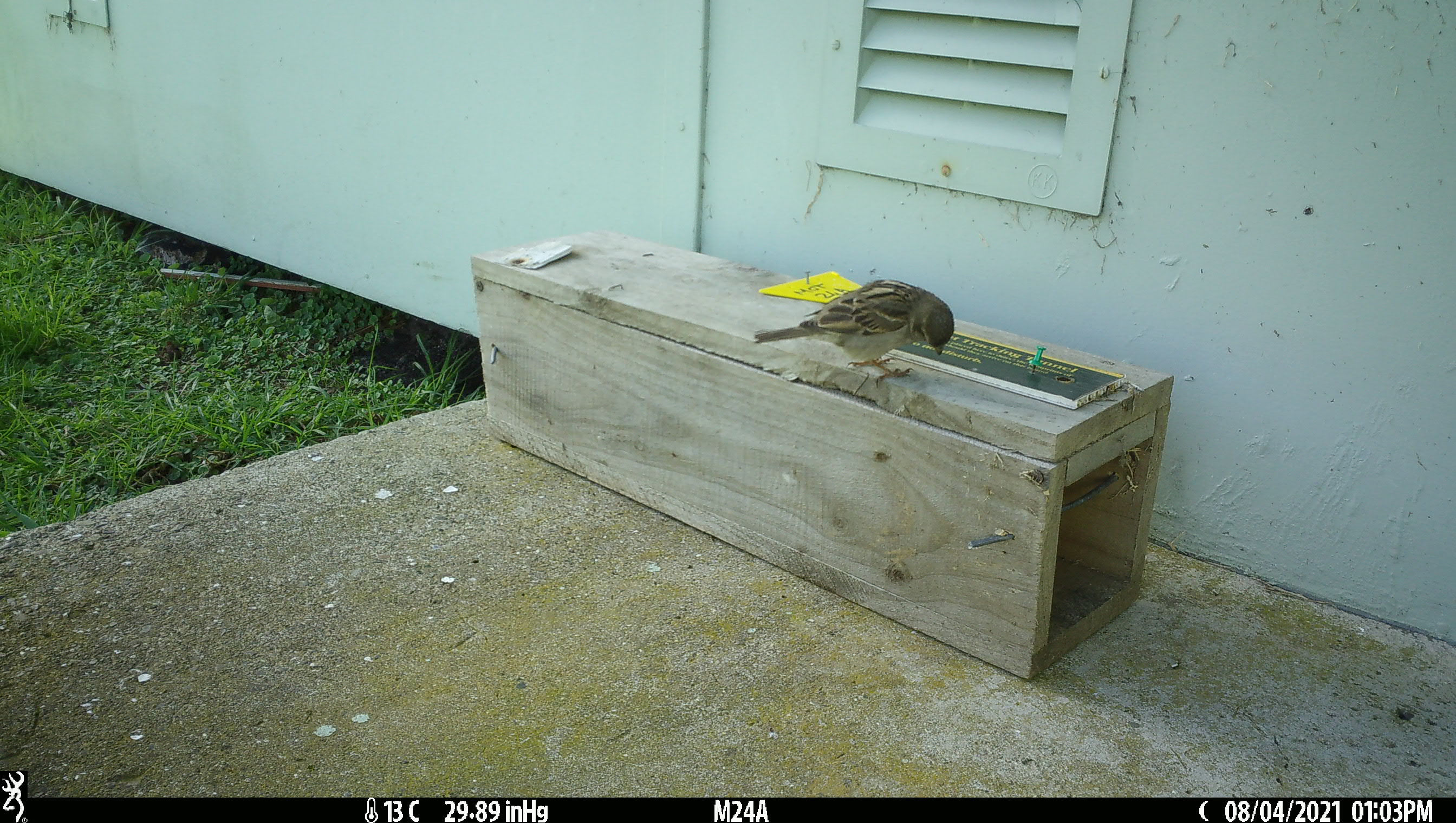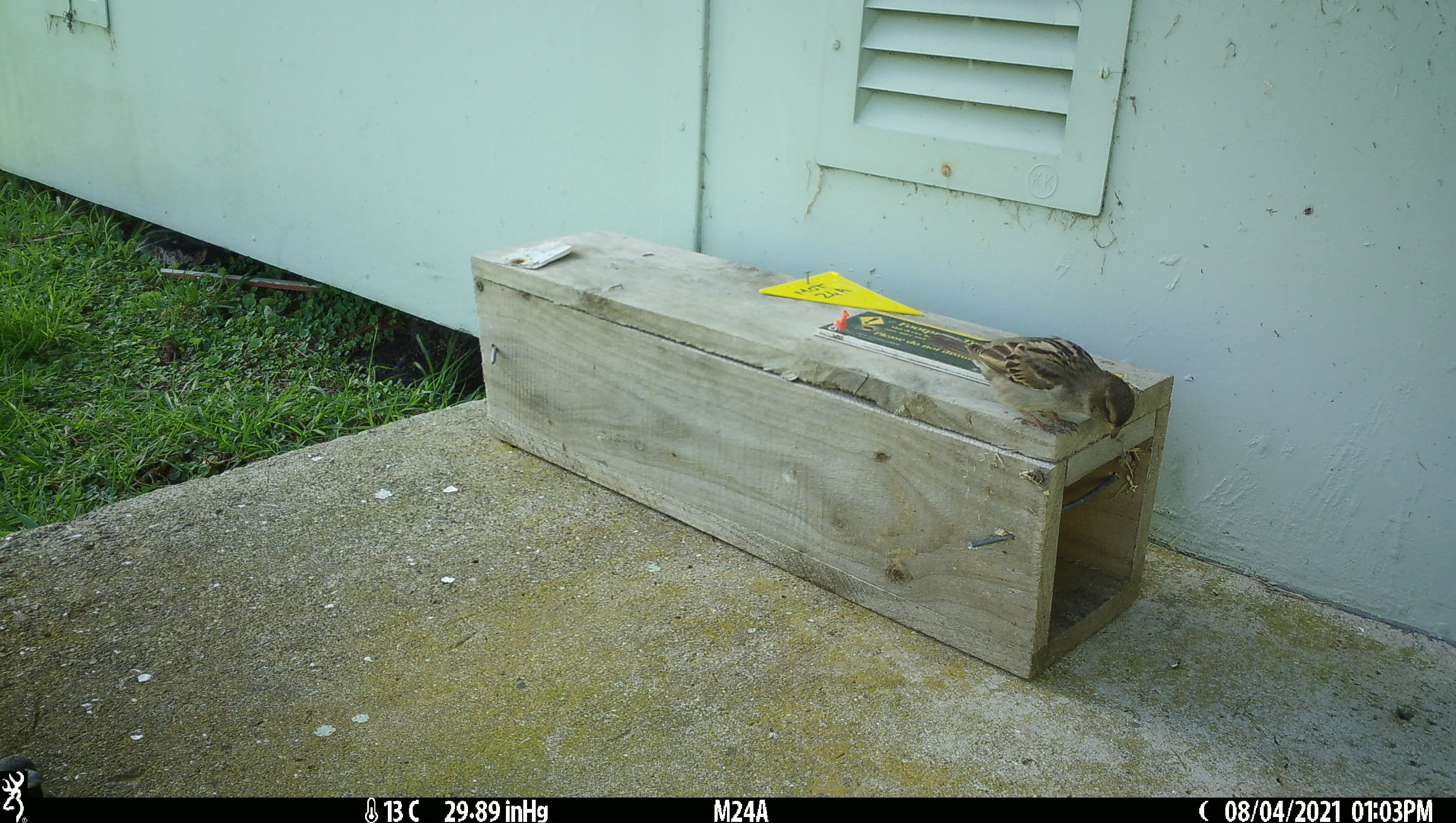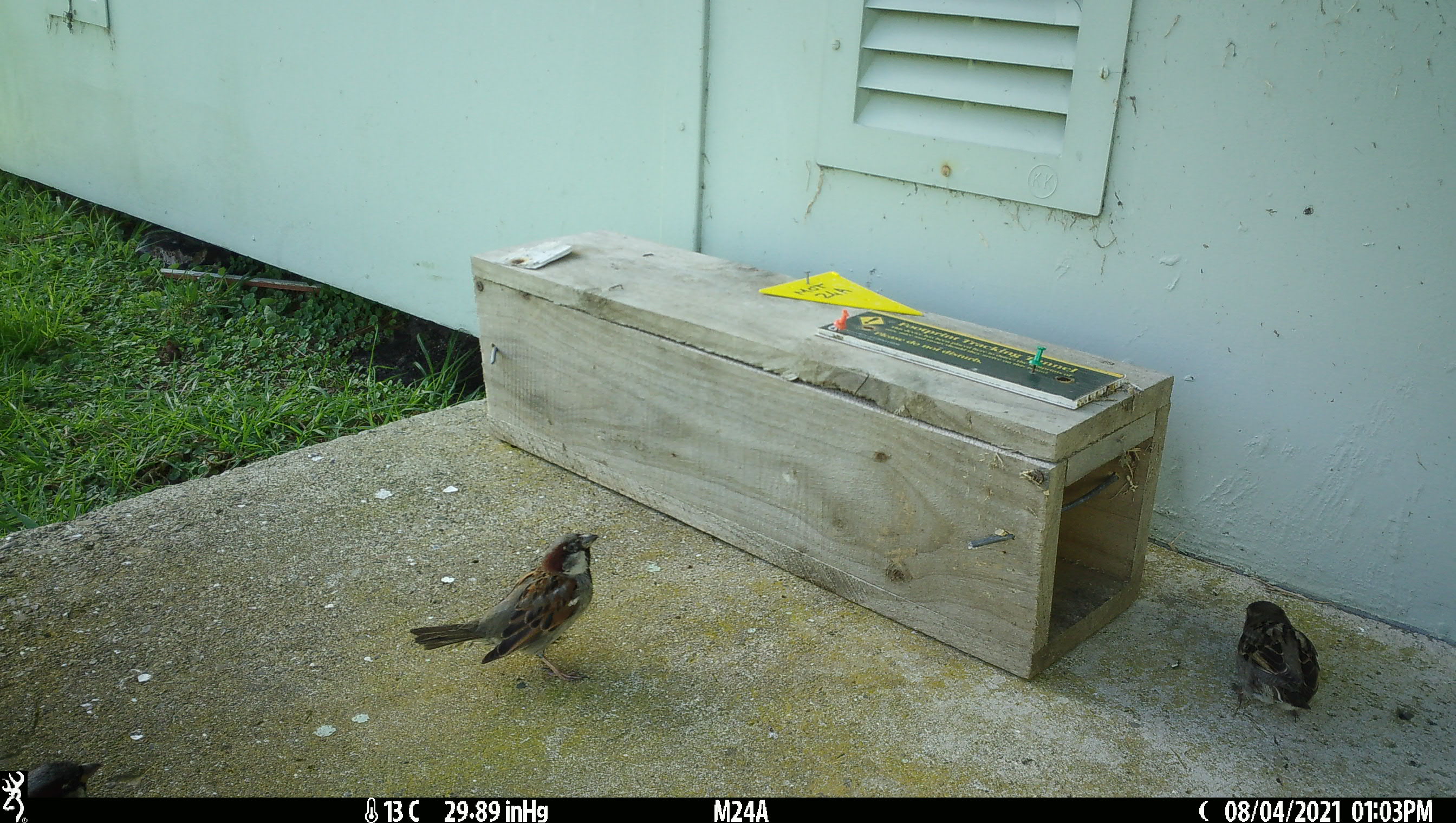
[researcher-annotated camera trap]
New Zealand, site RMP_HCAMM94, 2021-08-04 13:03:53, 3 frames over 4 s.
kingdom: Animalia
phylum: Chordata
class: Aves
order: Passeriformes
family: Passeridae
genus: Passer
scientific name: Passer domesticus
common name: house sparrow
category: sparrow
Sparrow (house sparrow) (Passer domesticus).